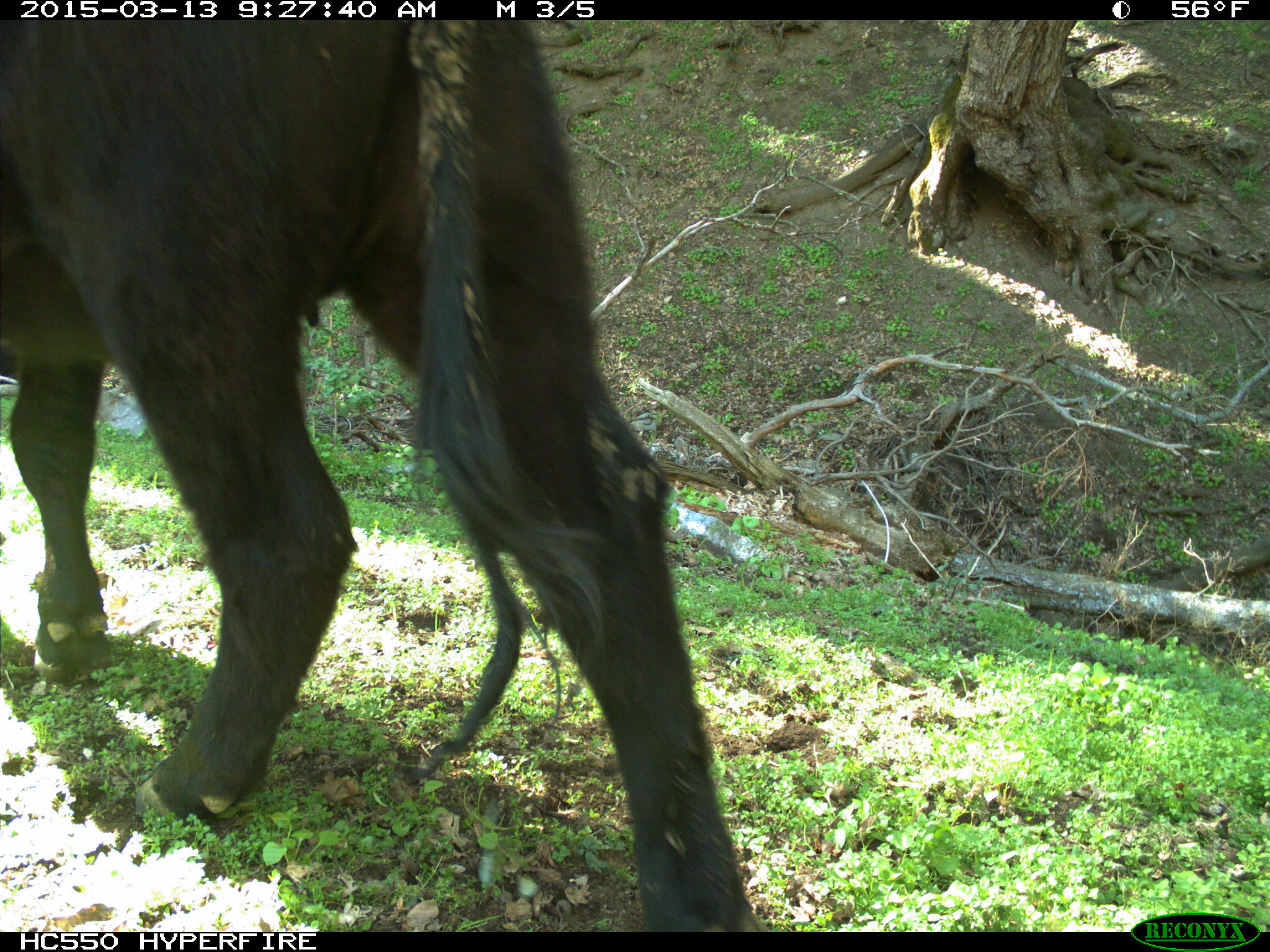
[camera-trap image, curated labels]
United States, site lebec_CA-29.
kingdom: Animalia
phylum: Chordata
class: Mammalia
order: Artiodactyla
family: Bovidae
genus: Bos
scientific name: Bos taurus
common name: domestic cow